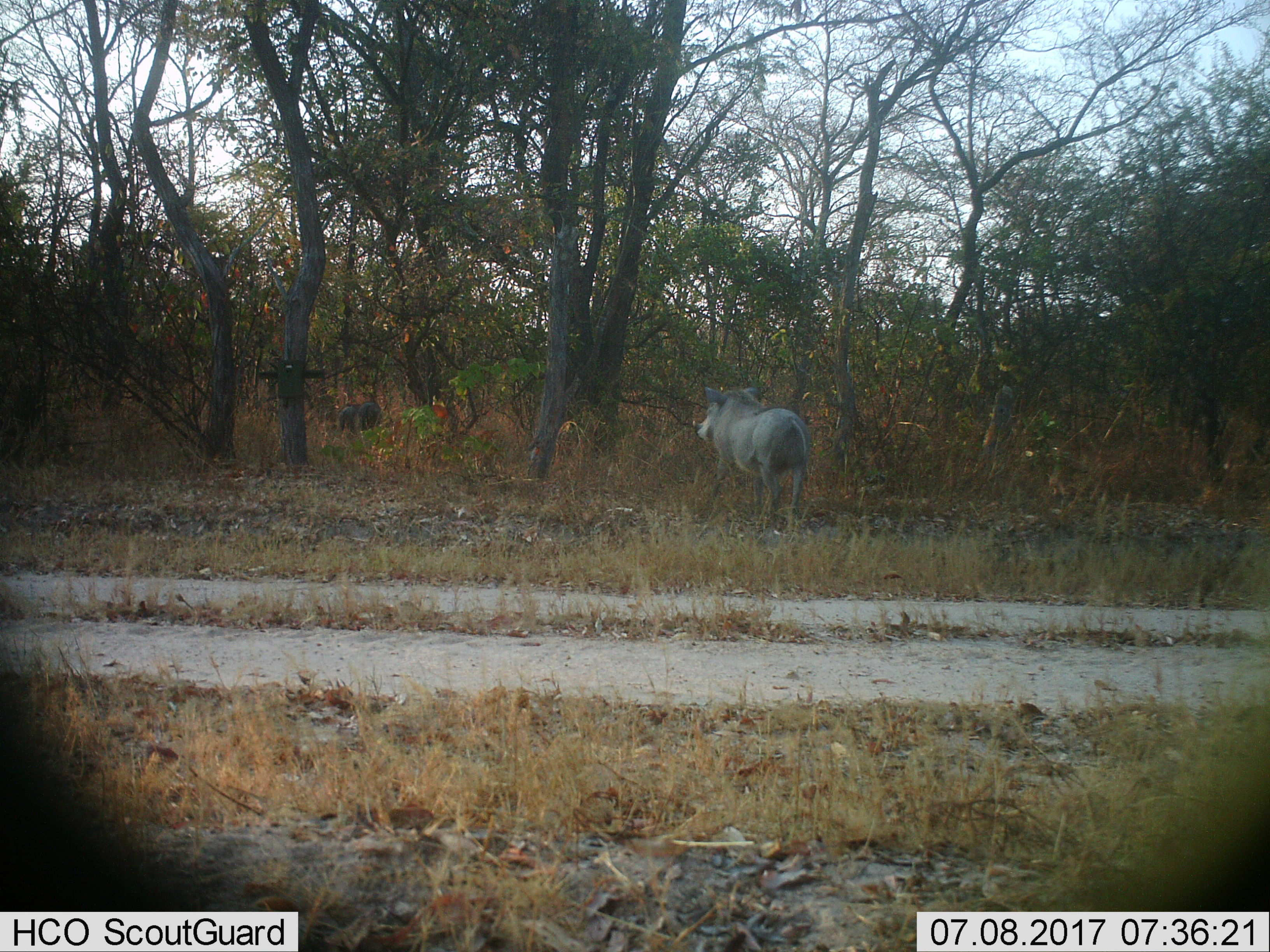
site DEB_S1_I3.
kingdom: Animalia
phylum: Chordata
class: Mammalia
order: Artiodactyla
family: Suidae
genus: Phacochoerus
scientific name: Phacochoerus africanus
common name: warthog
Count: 1.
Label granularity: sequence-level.